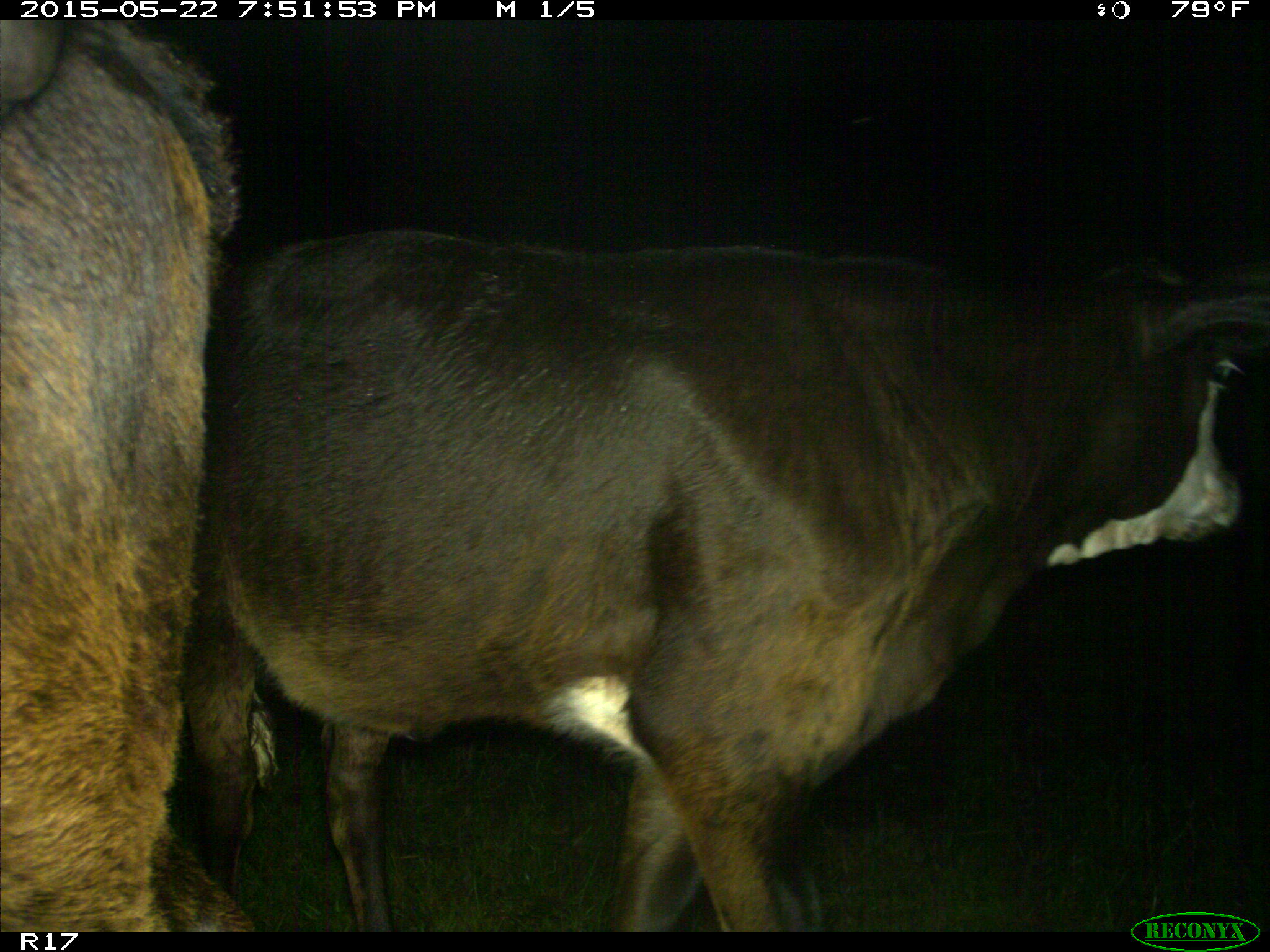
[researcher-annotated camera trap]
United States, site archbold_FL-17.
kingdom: Animalia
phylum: Chordata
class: Mammalia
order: Artiodactyla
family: Bovidae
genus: Bos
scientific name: Bos taurus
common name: domestic cow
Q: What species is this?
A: Bos taurus (domestic cow).